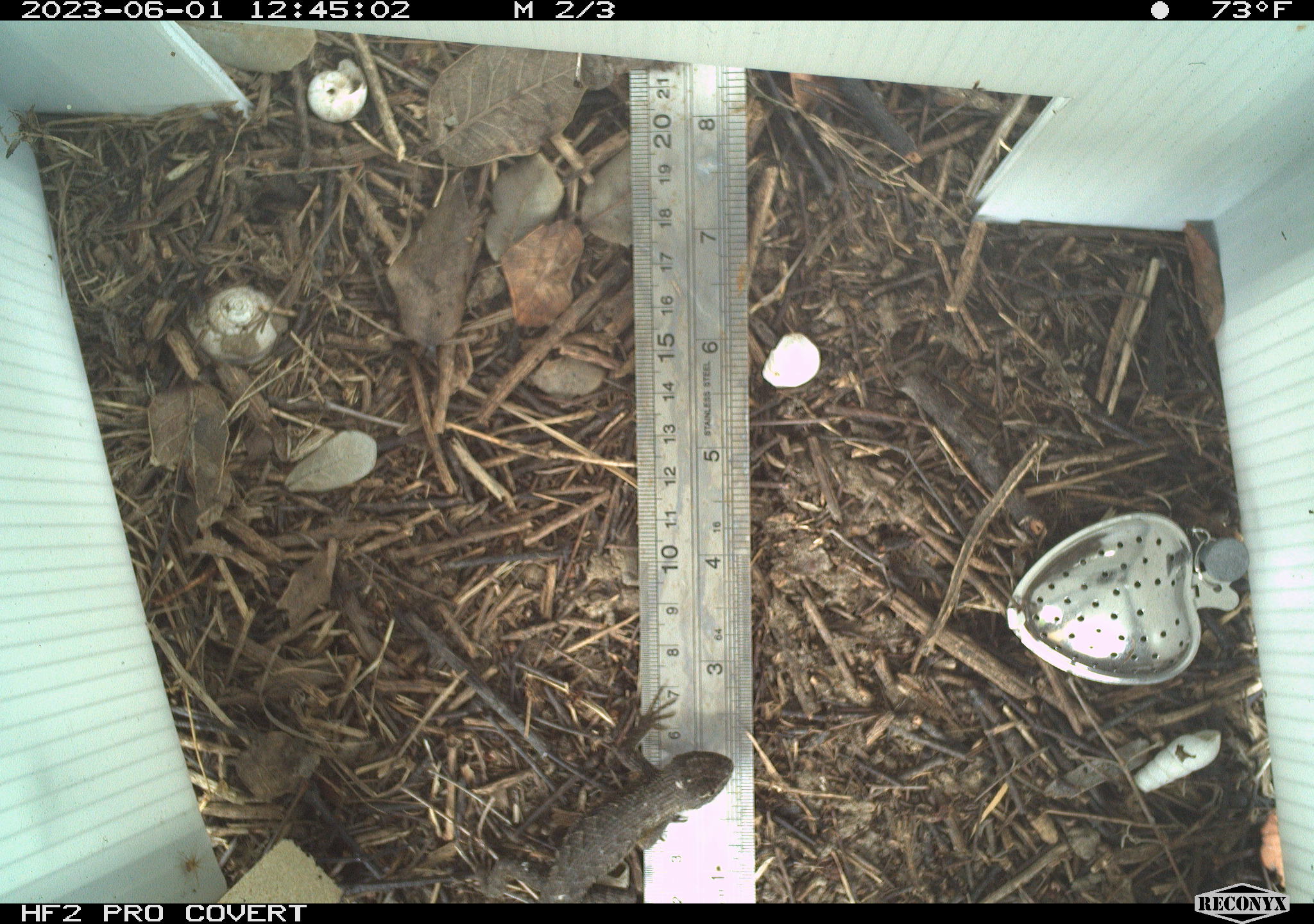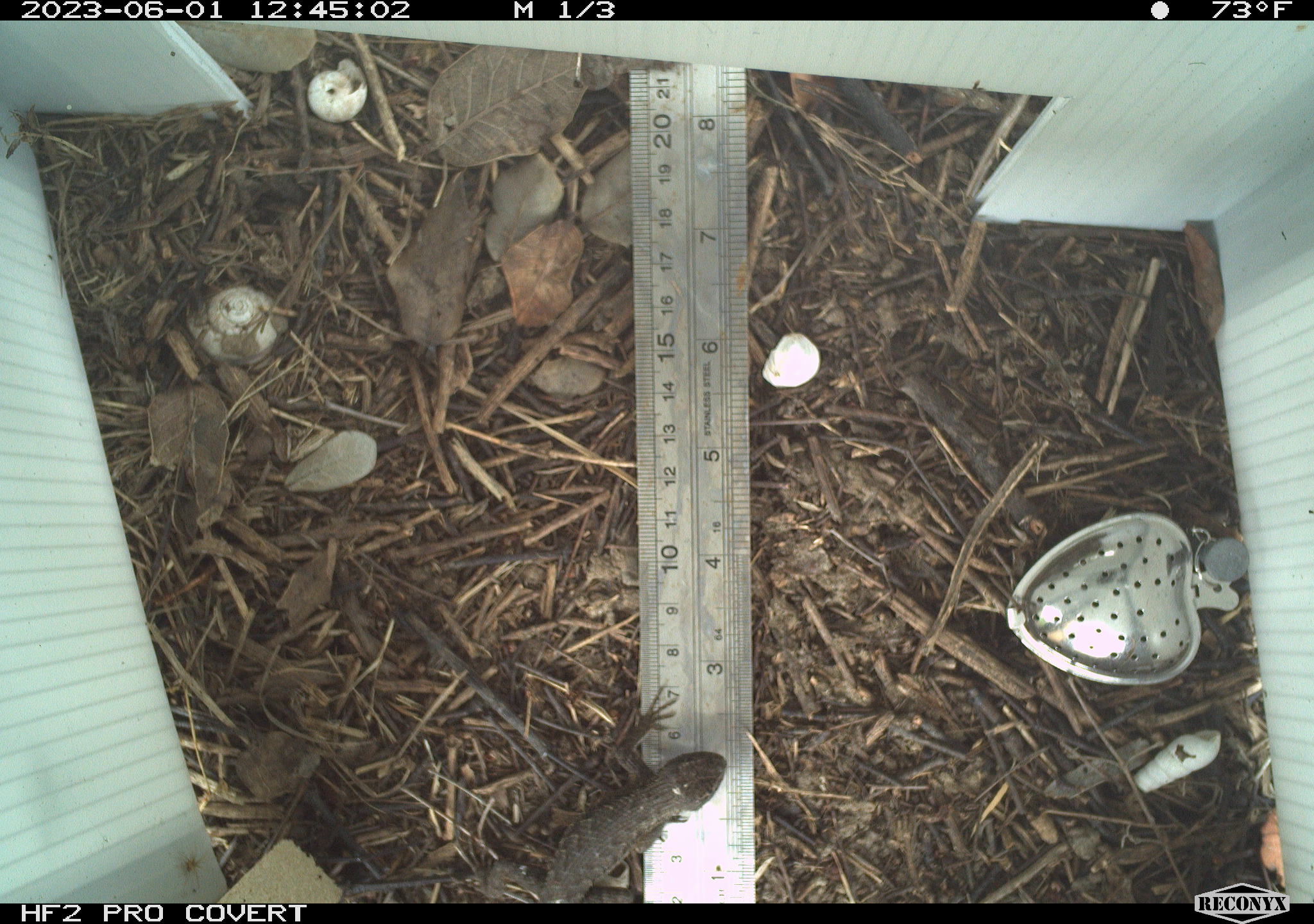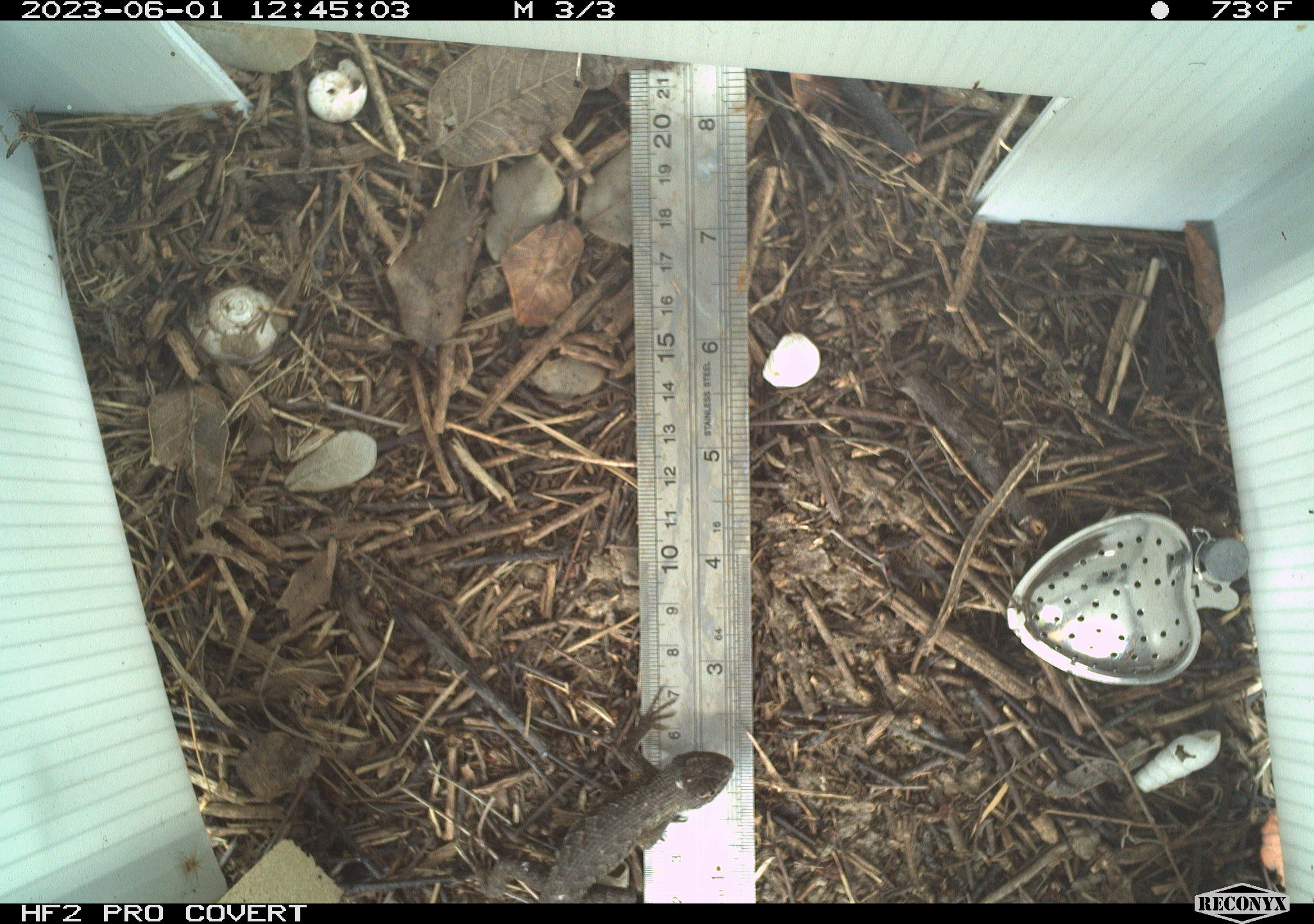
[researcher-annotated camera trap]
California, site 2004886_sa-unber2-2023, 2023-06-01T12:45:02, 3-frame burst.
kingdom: Animalia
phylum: Chordata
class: Reptilia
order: Squamata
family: Phrynosomatidae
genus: Sceloporus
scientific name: Sceloporus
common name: spiny lizards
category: sceloporus species